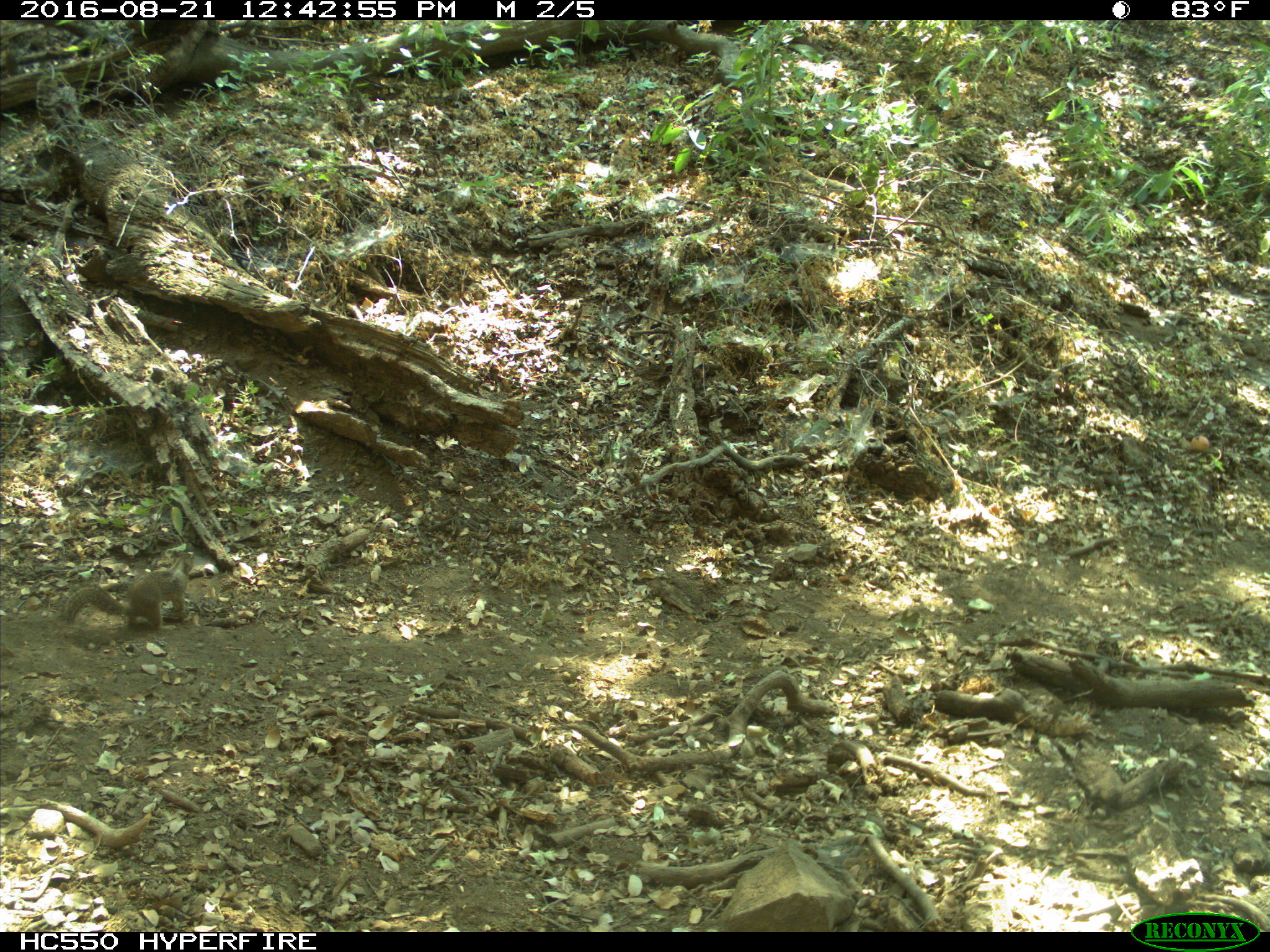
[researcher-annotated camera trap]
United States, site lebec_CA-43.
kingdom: Animalia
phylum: Chordata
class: Mammalia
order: Rodentia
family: Sciuridae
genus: Otospermophilus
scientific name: Otospermophilus beecheyi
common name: california ground squirrel